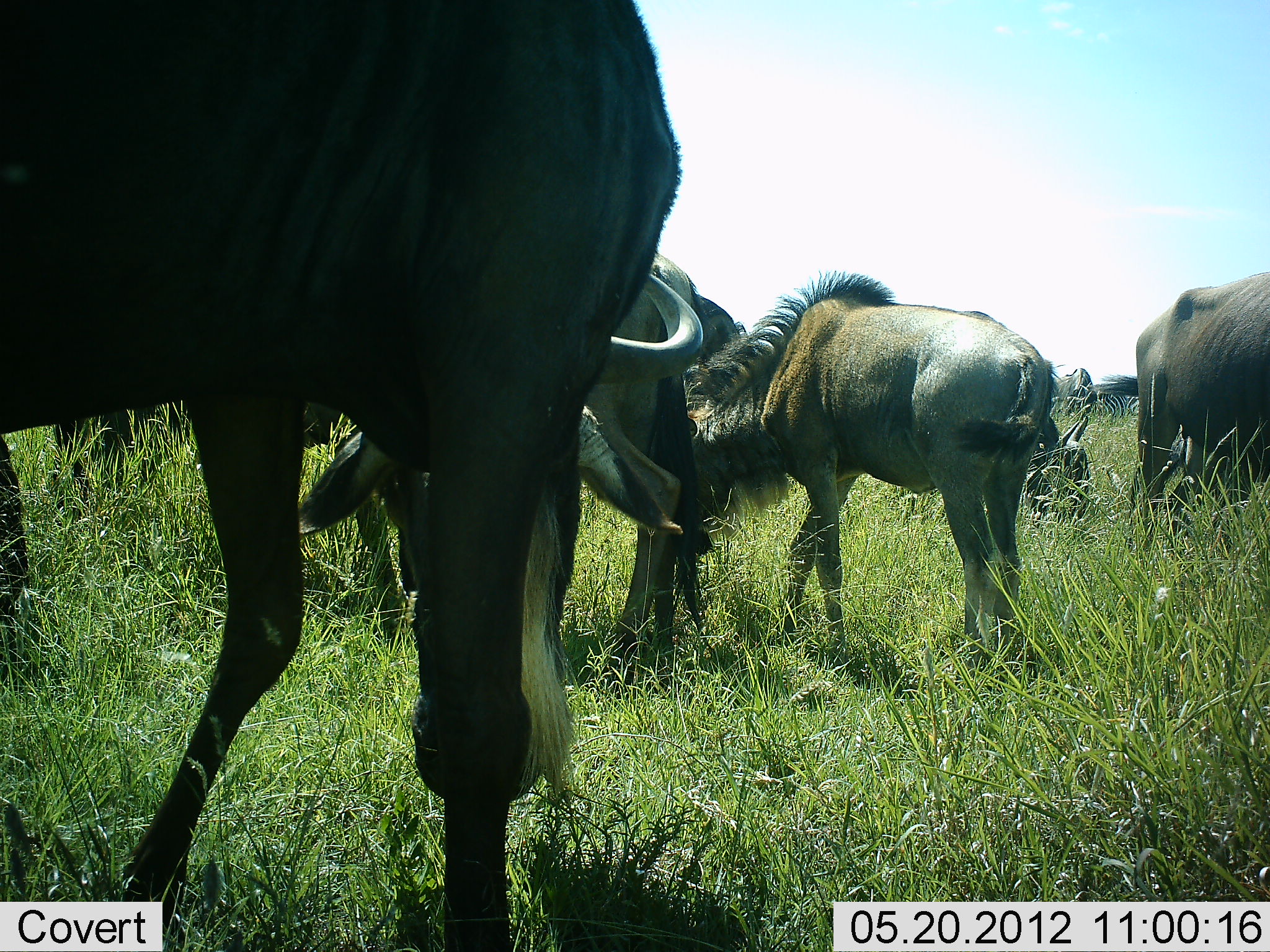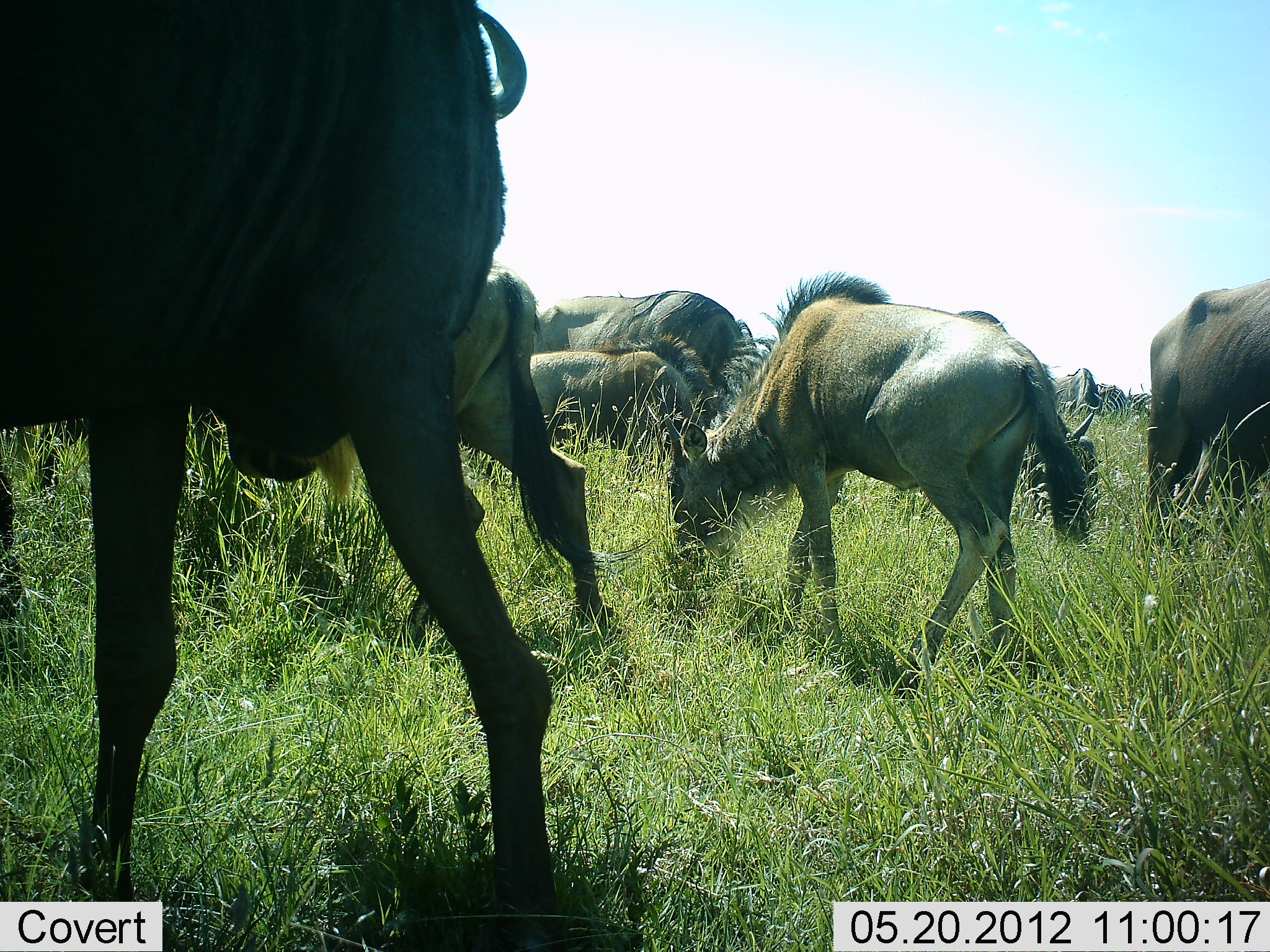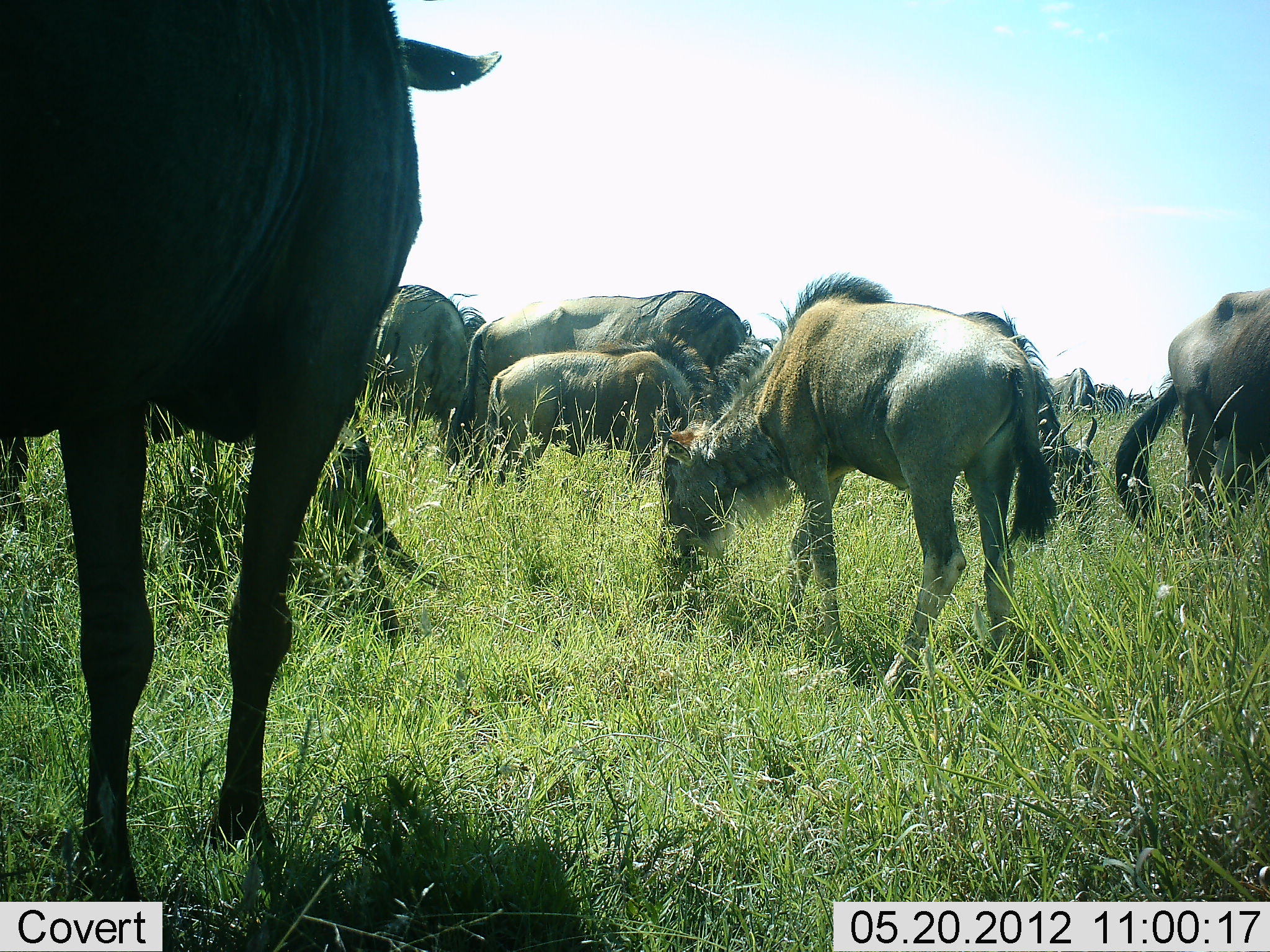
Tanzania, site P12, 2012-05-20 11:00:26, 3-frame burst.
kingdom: Animalia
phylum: Chordata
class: Mammalia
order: Artiodactyla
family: Bovidae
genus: Connochaetes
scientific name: Connochaetes taurinus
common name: blue wildebeest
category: wildebeest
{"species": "wildebeest (blue wildebeest) (Connochaetes taurinus)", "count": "9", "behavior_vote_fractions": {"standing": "50%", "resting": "0%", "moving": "50%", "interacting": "0%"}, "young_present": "50%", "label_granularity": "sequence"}